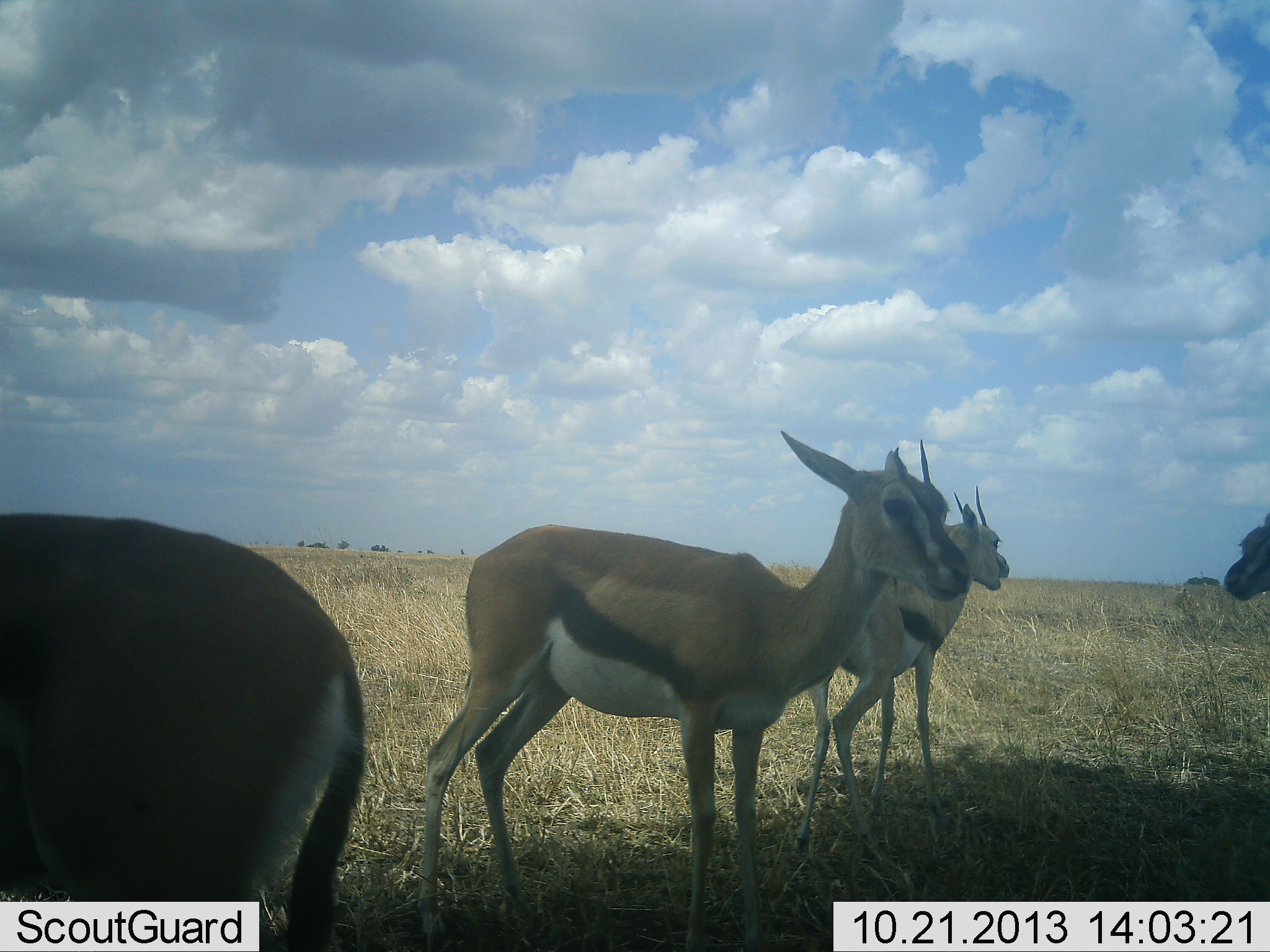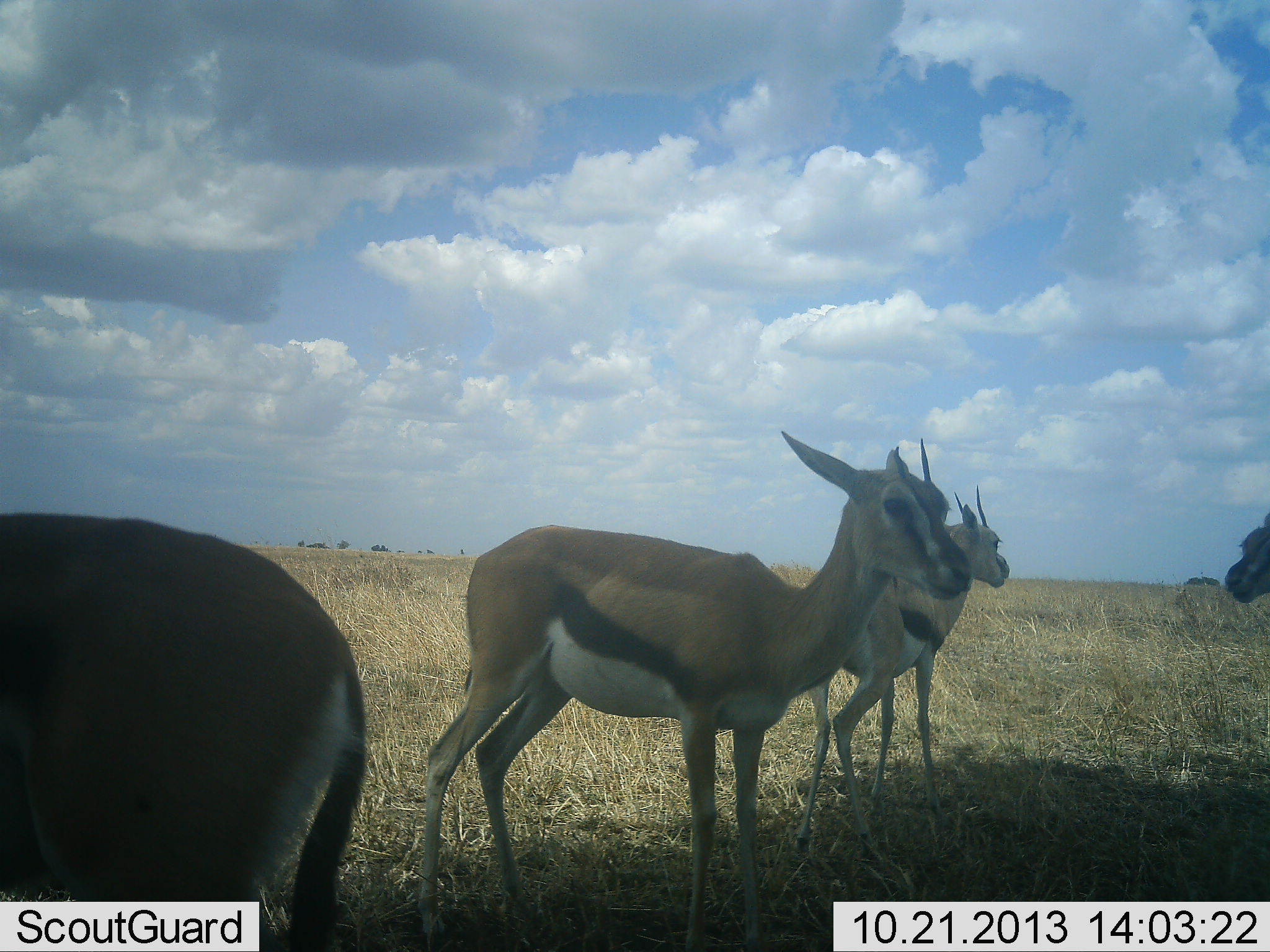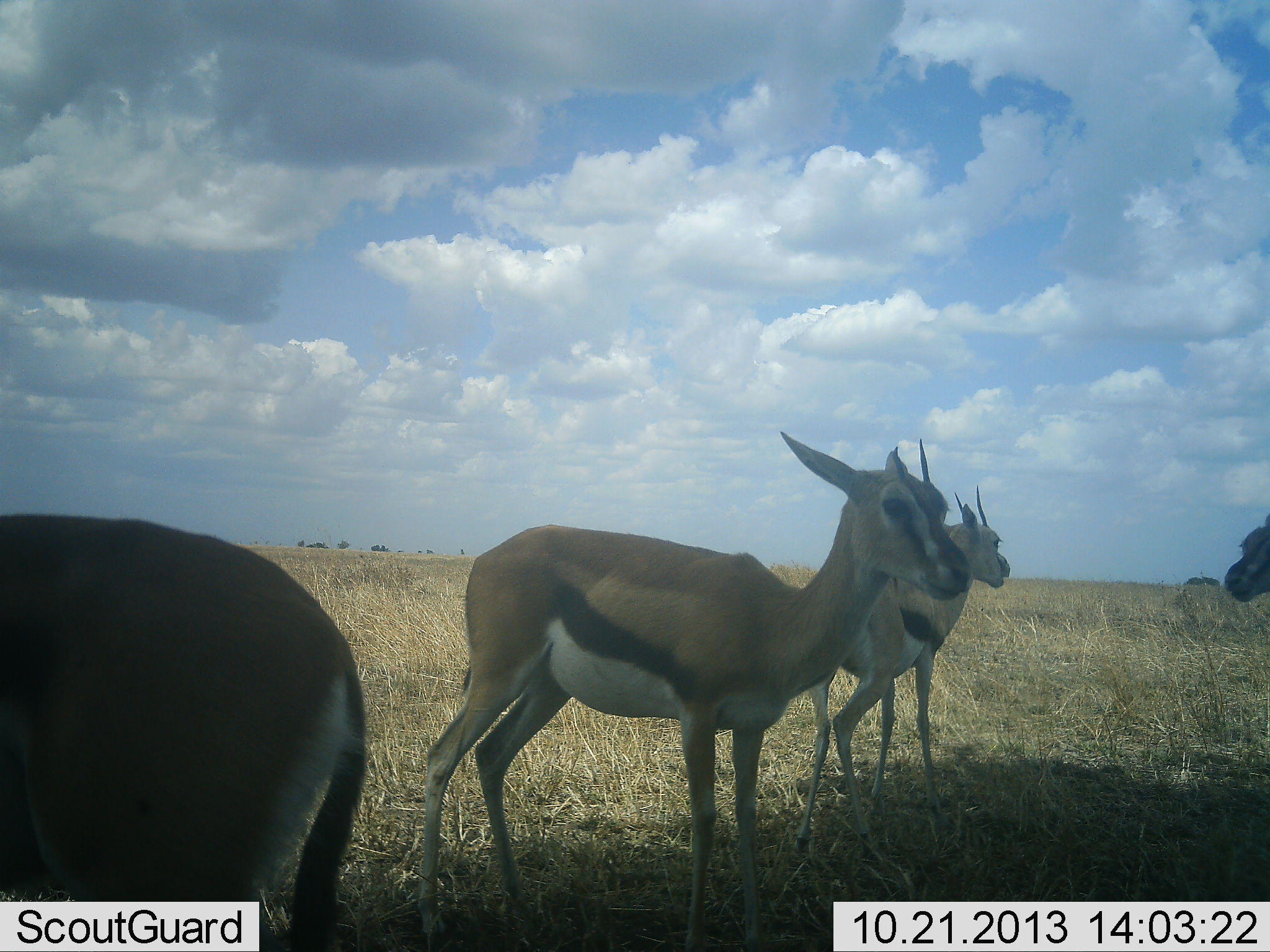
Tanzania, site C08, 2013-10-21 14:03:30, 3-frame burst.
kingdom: Animalia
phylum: Chordata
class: Mammalia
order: Artiodactyla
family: Bovidae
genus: Eudorcas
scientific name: Eudorcas thomsonii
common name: thomson's gazelle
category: gazellethomsons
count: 4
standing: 90%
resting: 10%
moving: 0%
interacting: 0%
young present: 0%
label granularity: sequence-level